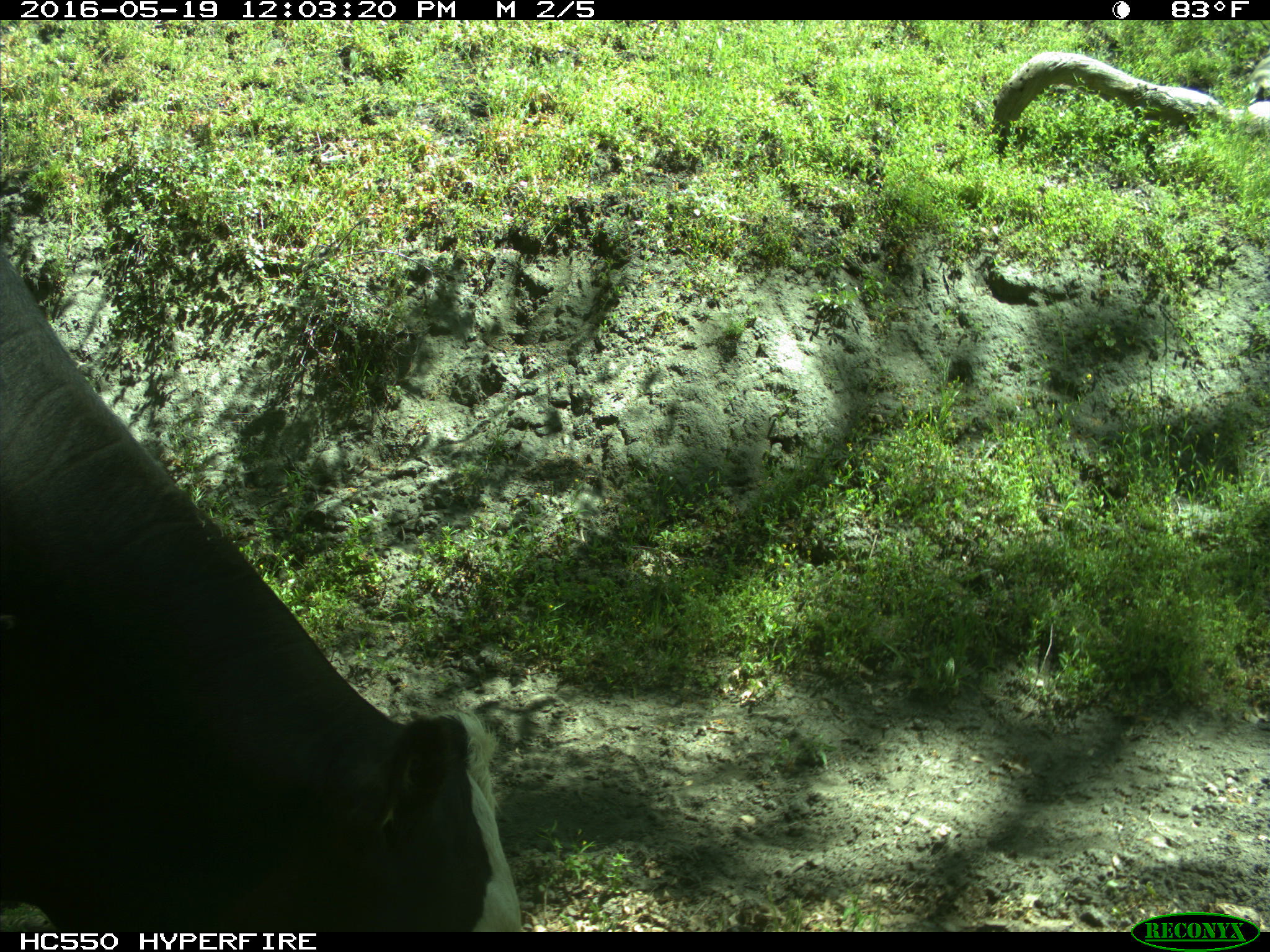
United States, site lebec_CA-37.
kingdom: Animalia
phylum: Chordata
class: Mammalia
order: Artiodactyla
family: Bovidae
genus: Bos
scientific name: Bos taurus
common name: domestic cow